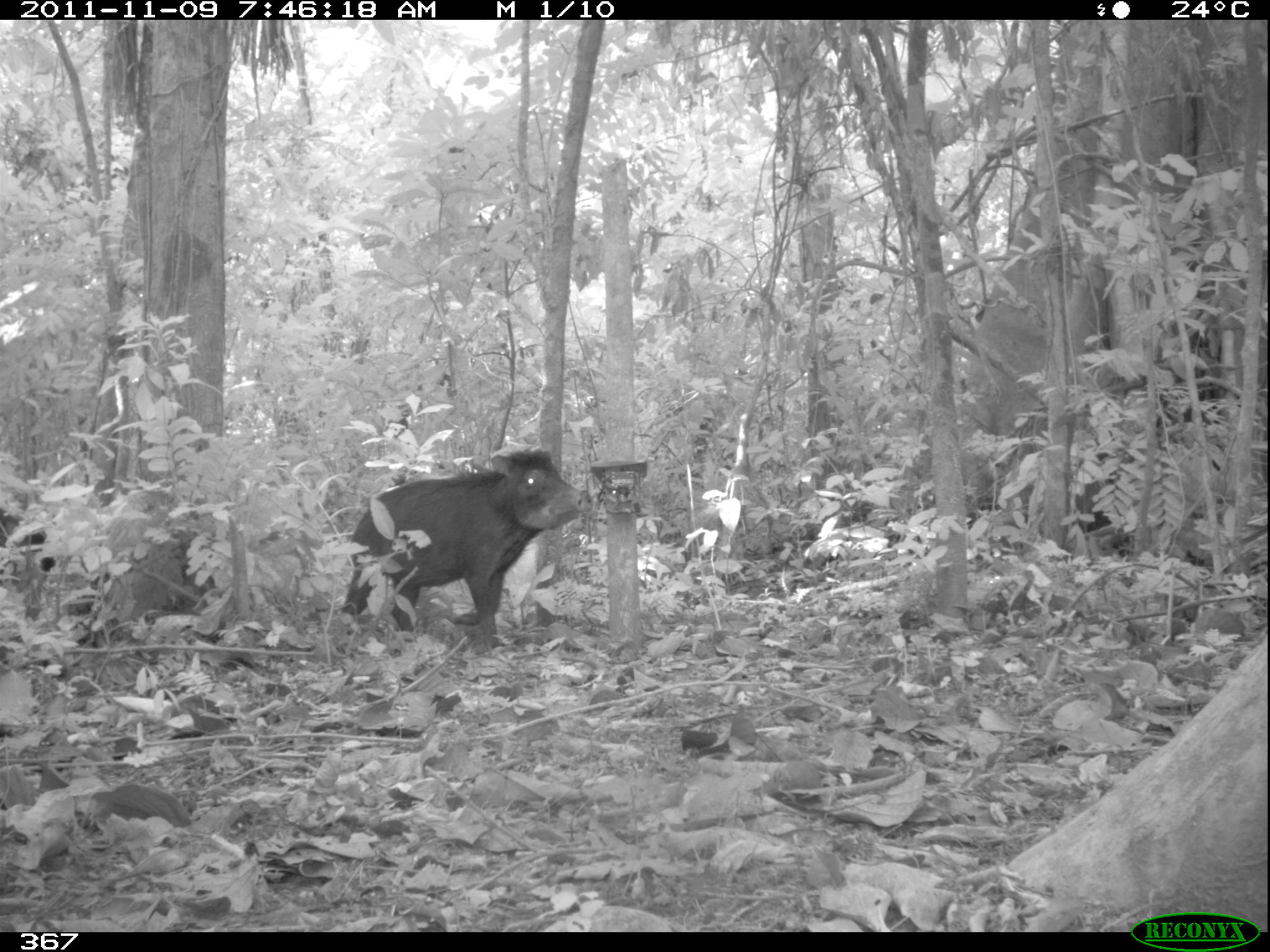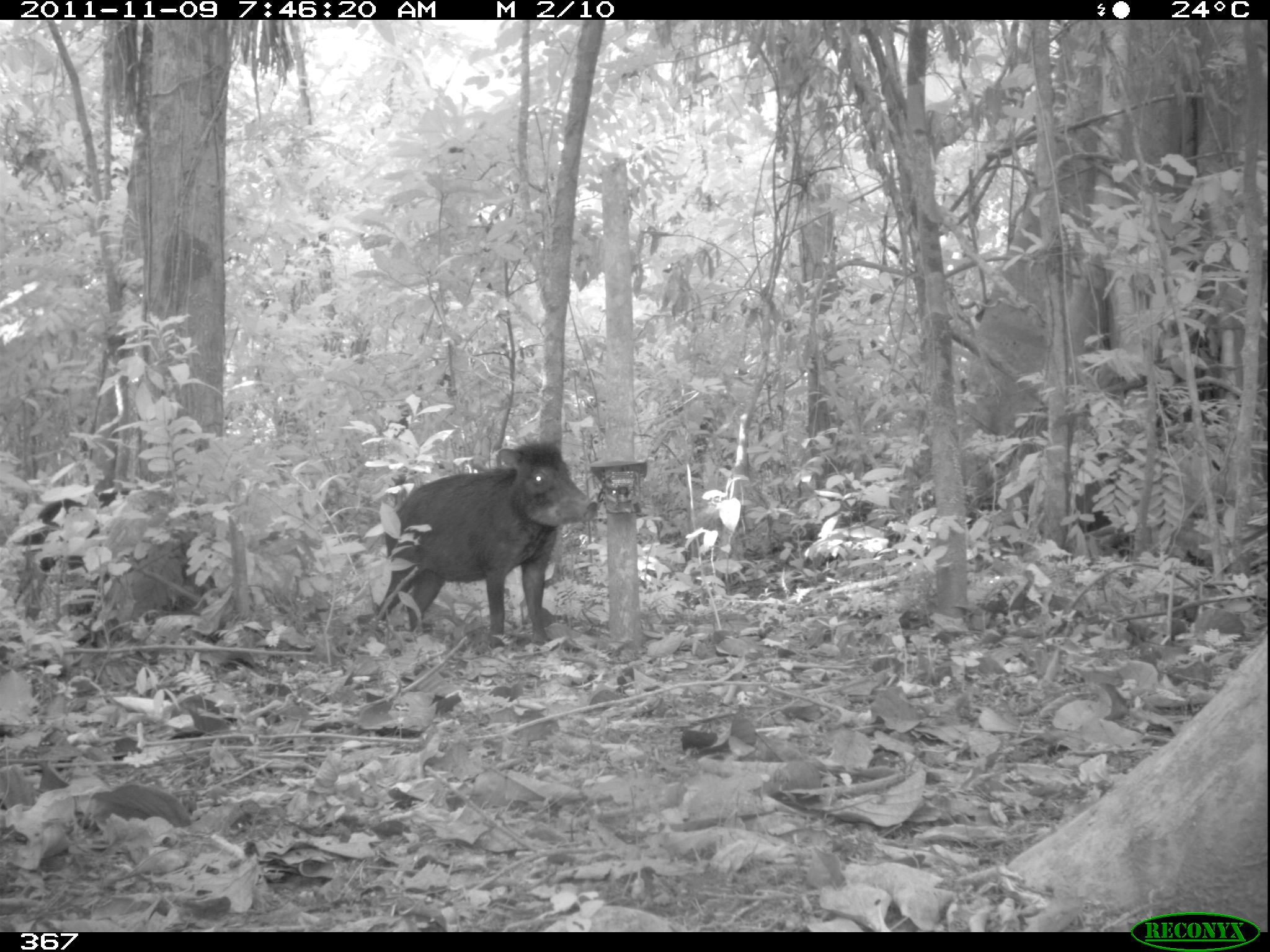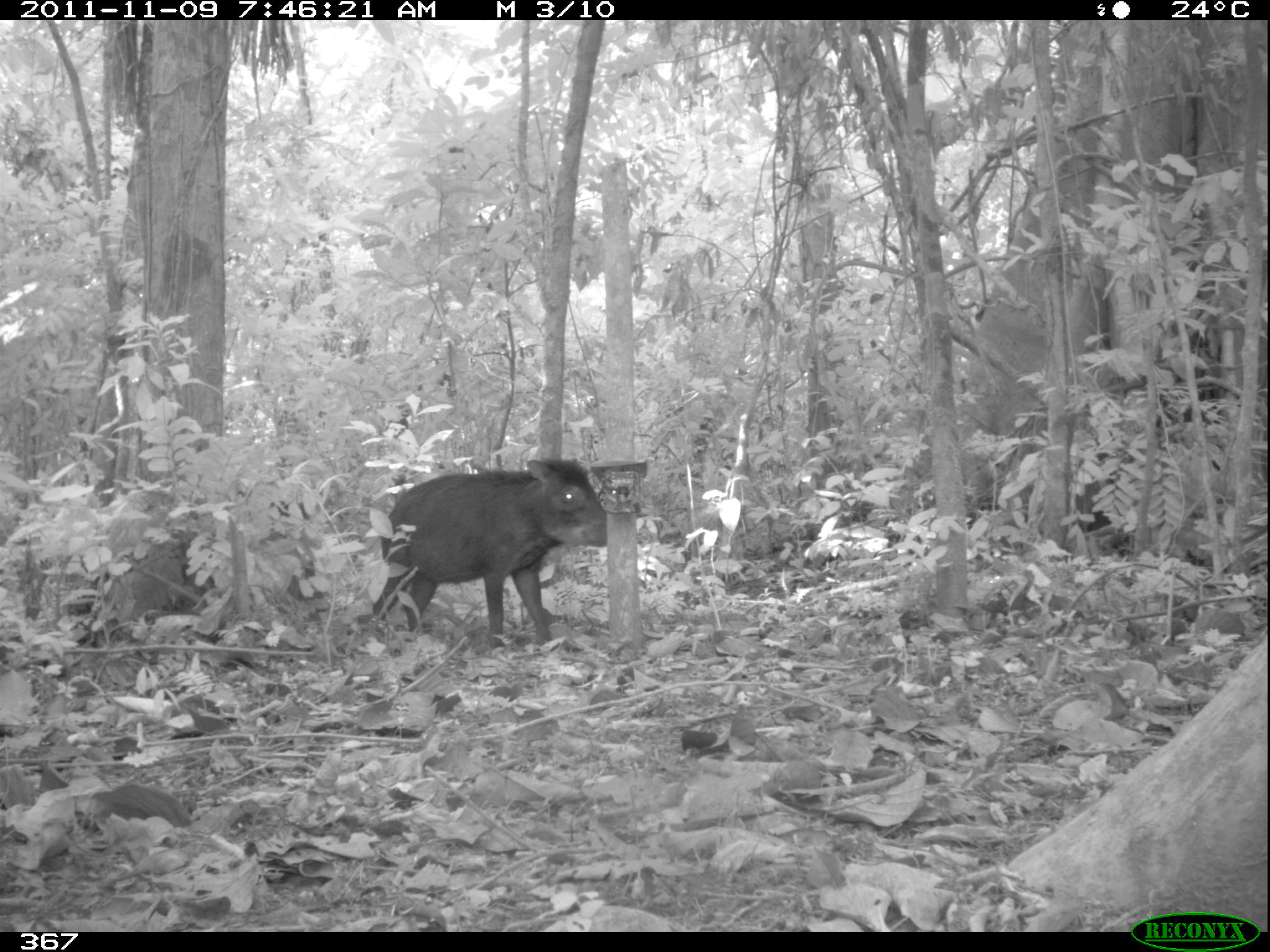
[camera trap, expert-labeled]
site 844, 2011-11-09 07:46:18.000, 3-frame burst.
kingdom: Animalia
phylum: Chordata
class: Mammalia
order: Artiodactyla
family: Tayassuidae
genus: Tayassu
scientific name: Tayassu pecari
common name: white-lipped peccary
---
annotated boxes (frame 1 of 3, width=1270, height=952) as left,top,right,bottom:
tayassu pecari: 337,449,592,651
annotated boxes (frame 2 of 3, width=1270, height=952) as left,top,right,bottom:
tayassu pecari: 371,438,600,649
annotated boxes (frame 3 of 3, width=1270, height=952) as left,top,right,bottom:
tayassu pecari: 366,456,608,651